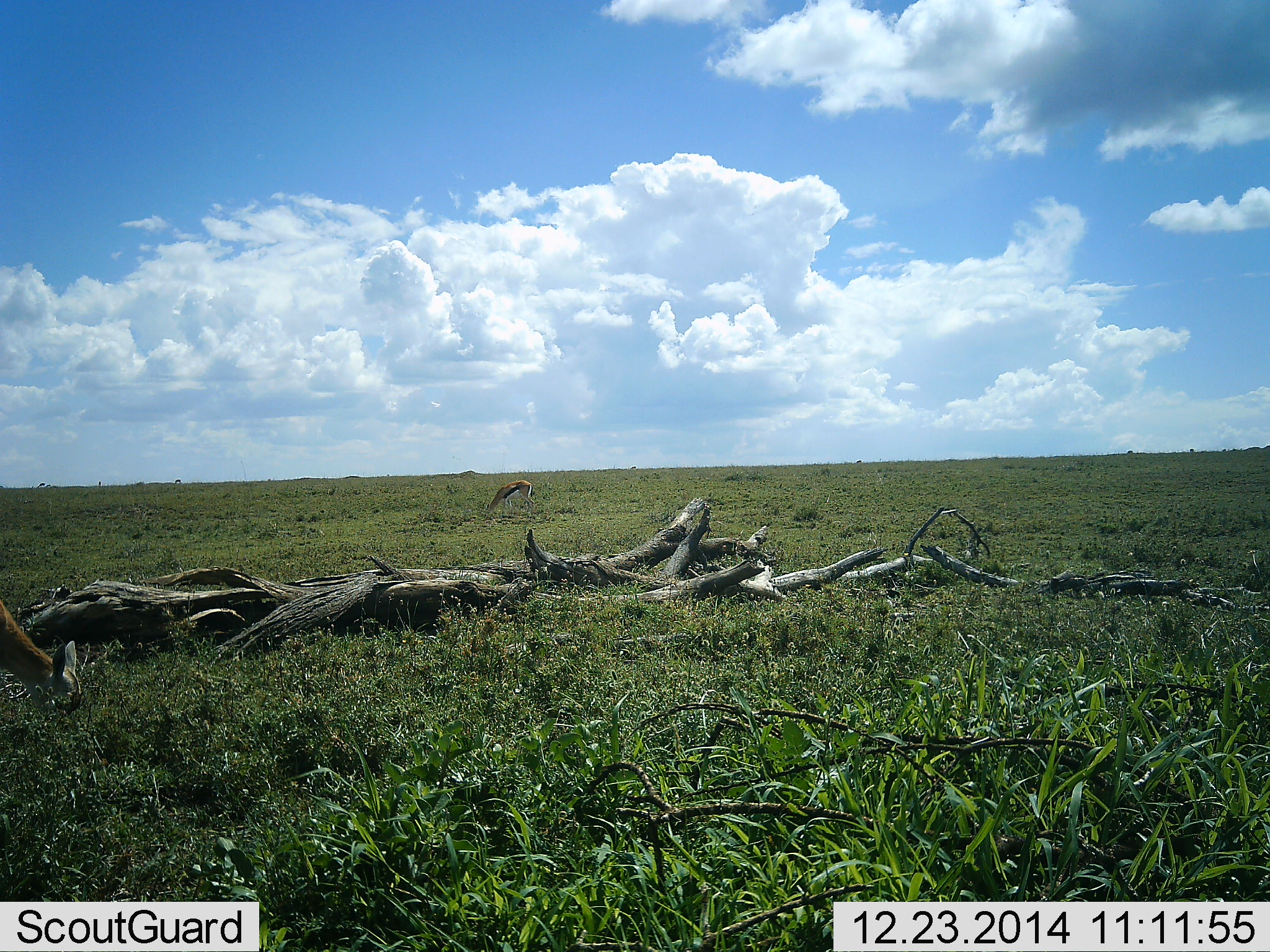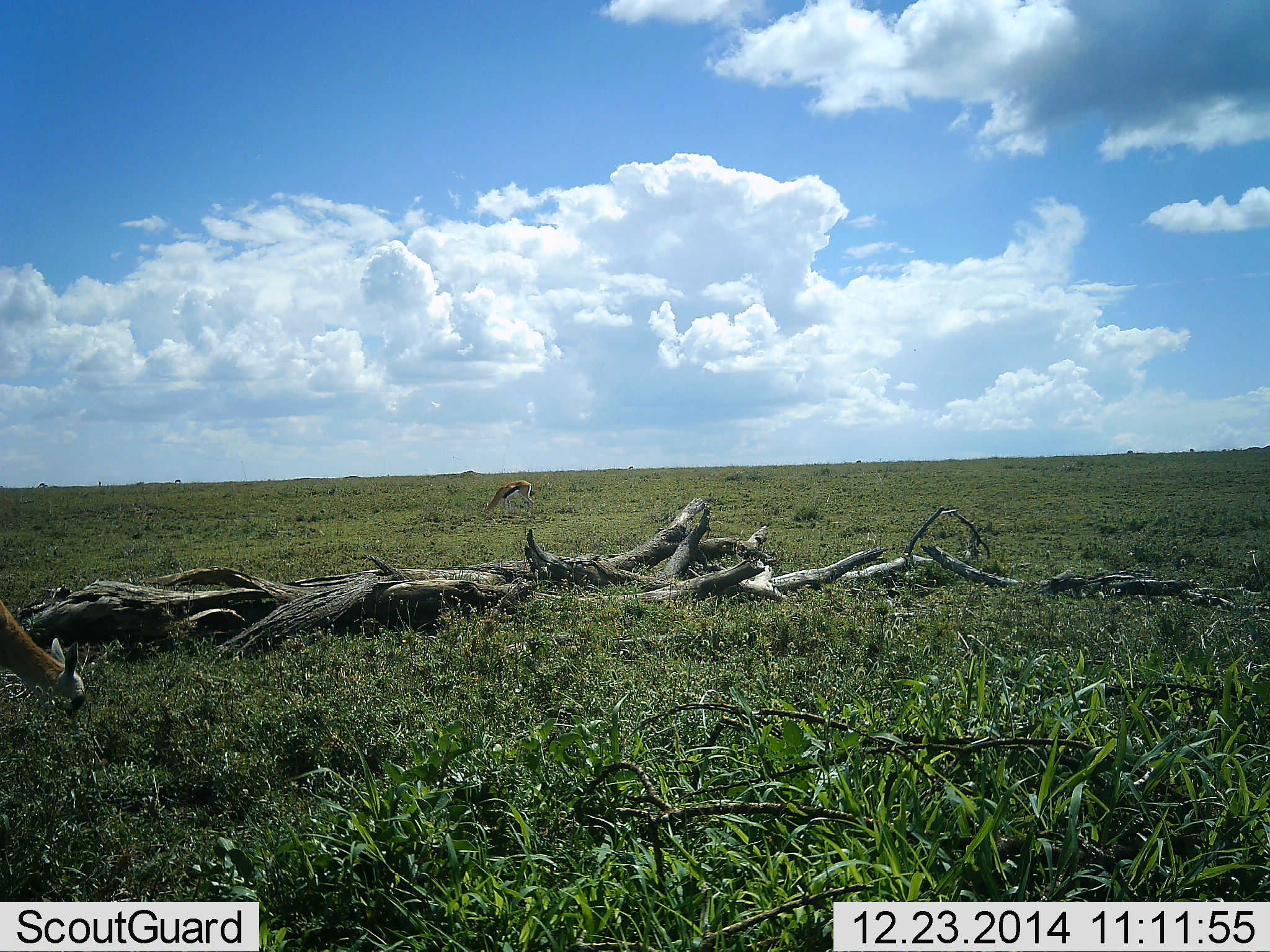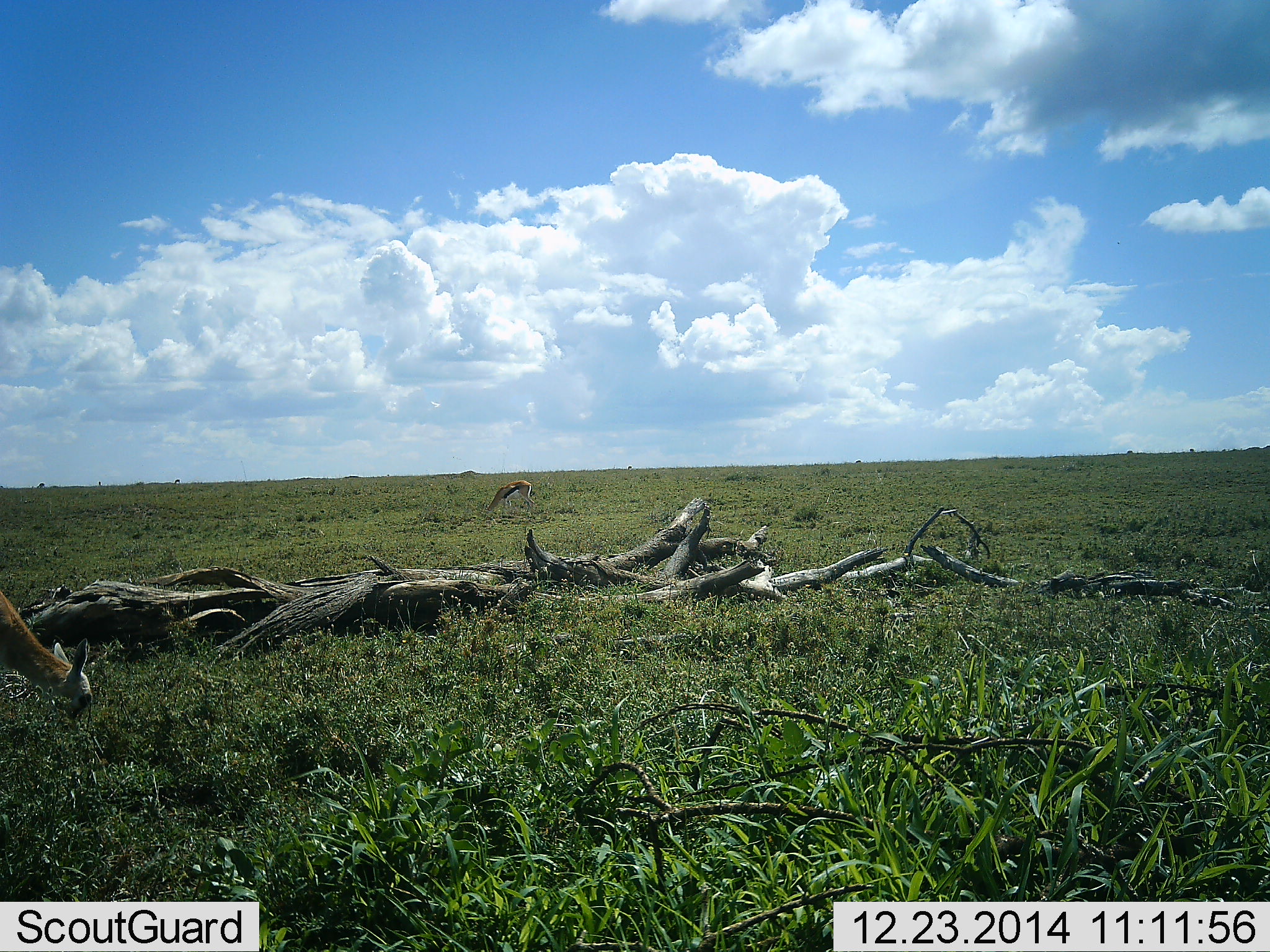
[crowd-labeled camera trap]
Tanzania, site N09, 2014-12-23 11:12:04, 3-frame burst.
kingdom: Animalia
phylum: Chordata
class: Mammalia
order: Artiodactyla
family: Bovidae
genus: Eudorcas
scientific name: Eudorcas thomsonii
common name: thomson's gazelle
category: gazellethomsons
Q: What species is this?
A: Gazellethomsons (thomson's gazelle) (Eudorcas thomsonii).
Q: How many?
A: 2.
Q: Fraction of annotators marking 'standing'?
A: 9%.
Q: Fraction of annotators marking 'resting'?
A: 0%.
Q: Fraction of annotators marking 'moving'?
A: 0%.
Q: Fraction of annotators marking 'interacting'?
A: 0%.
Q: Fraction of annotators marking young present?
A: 0%.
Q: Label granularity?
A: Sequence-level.